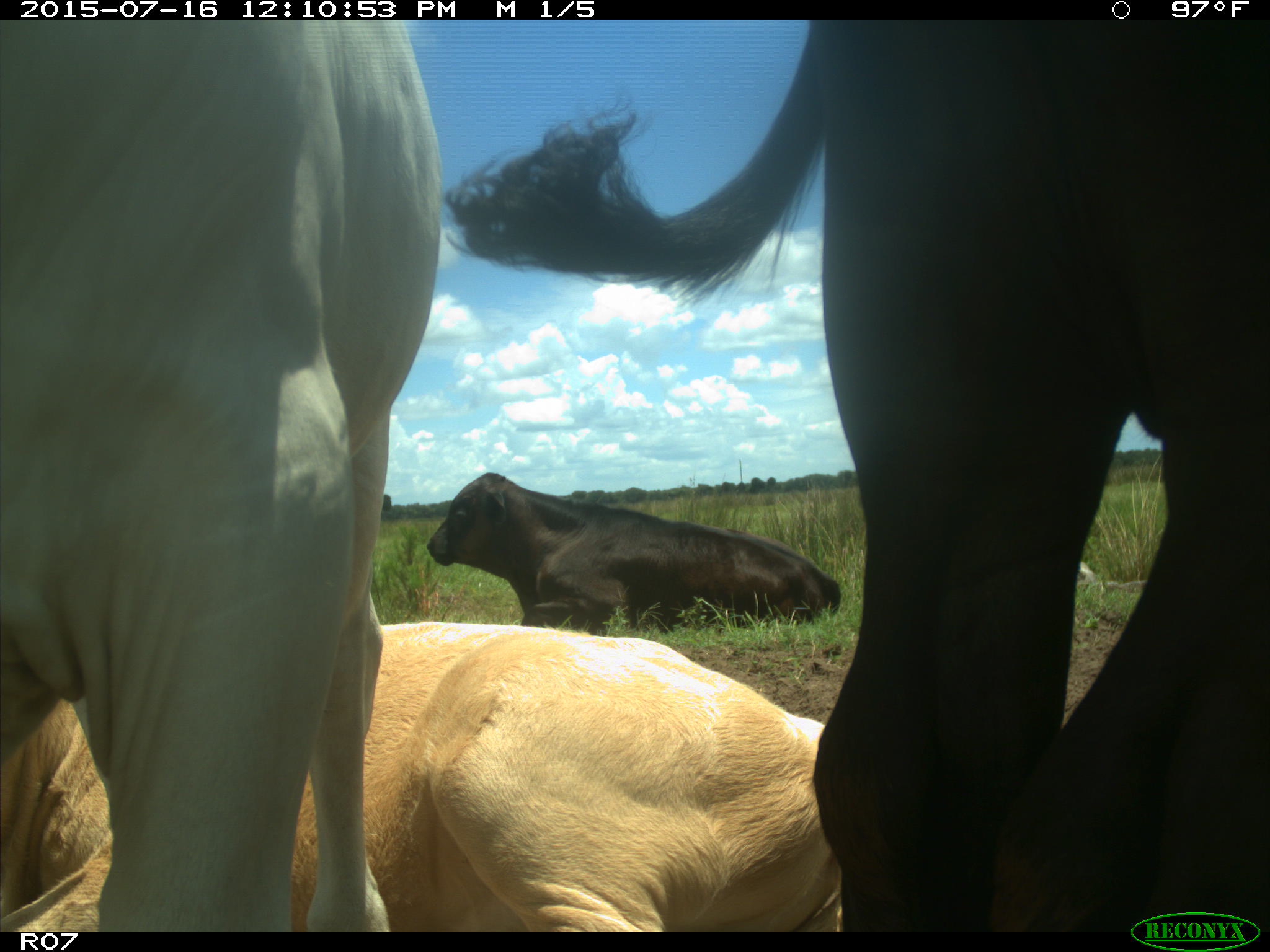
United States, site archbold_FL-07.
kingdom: Animalia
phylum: Chordata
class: Mammalia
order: Artiodactyla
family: Bovidae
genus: Bos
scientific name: Bos taurus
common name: domestic cow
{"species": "Bos taurus (domestic cow)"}